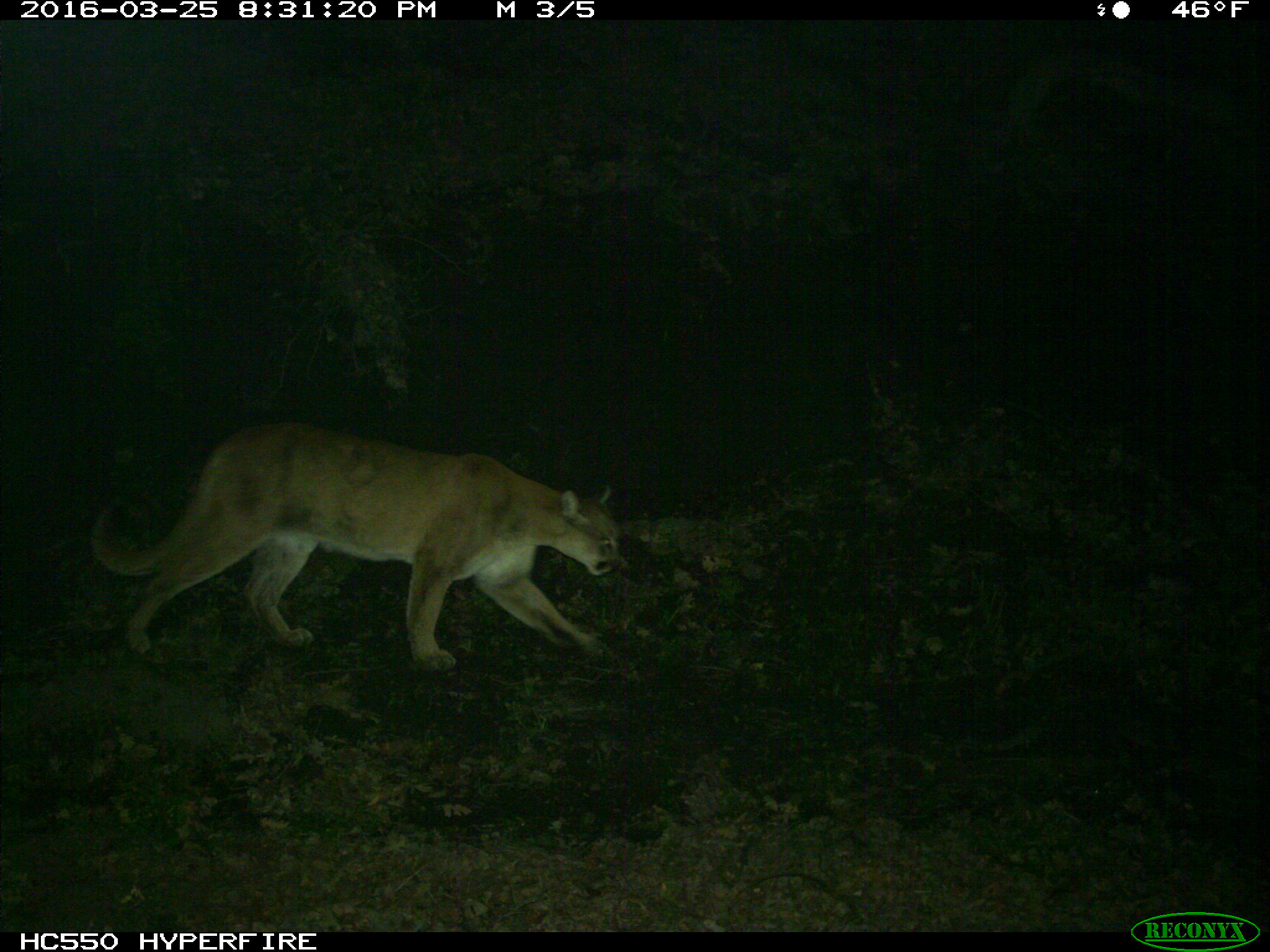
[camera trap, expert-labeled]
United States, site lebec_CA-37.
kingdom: Animalia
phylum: Chordata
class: Mammalia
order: Carnivora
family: Felidae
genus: Puma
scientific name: Puma concolor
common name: mountain lion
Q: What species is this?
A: Puma concolor (mountain lion).